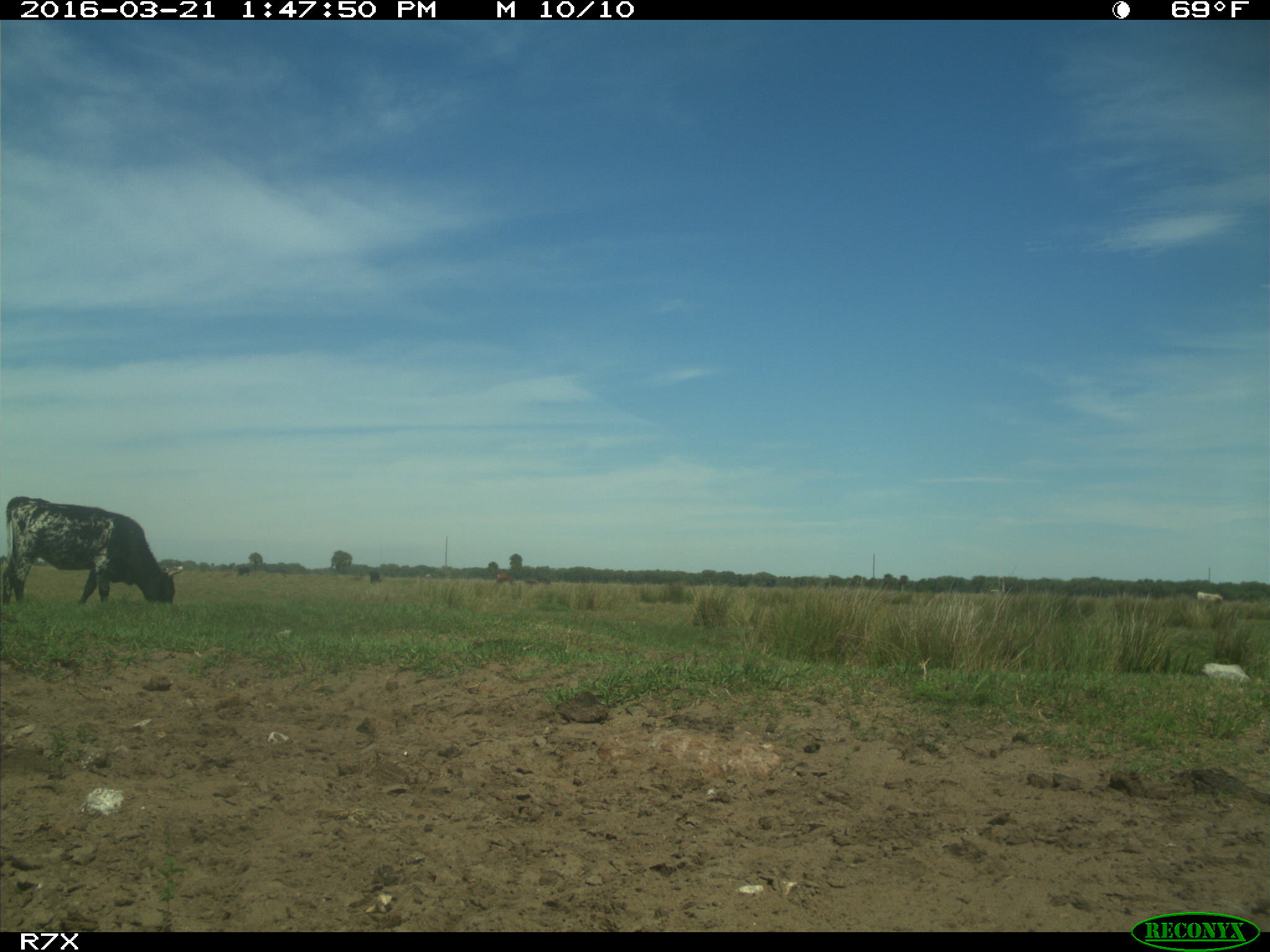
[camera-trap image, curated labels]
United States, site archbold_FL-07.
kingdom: Animalia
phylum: Chordata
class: Mammalia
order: Artiodactyla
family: Bovidae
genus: Bos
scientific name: Bos taurus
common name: domestic cow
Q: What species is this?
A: Bos taurus (domestic cow).